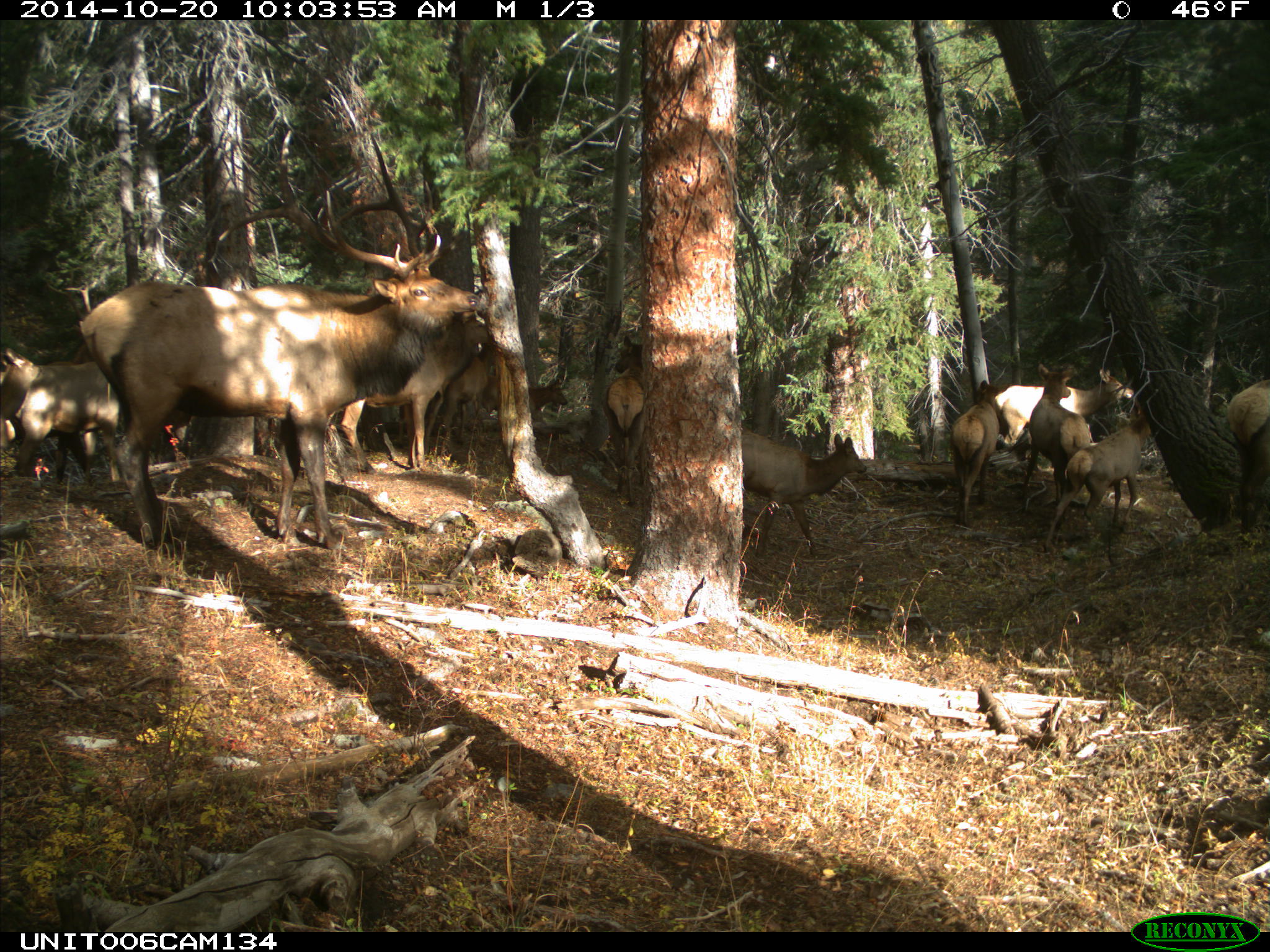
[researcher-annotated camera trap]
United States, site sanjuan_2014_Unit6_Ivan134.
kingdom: Animalia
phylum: Chordata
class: Mammalia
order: Artiodactyla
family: Cervidae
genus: Cervus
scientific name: Cervus elaphus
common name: red deer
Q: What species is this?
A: Cervus elaphus (red deer).